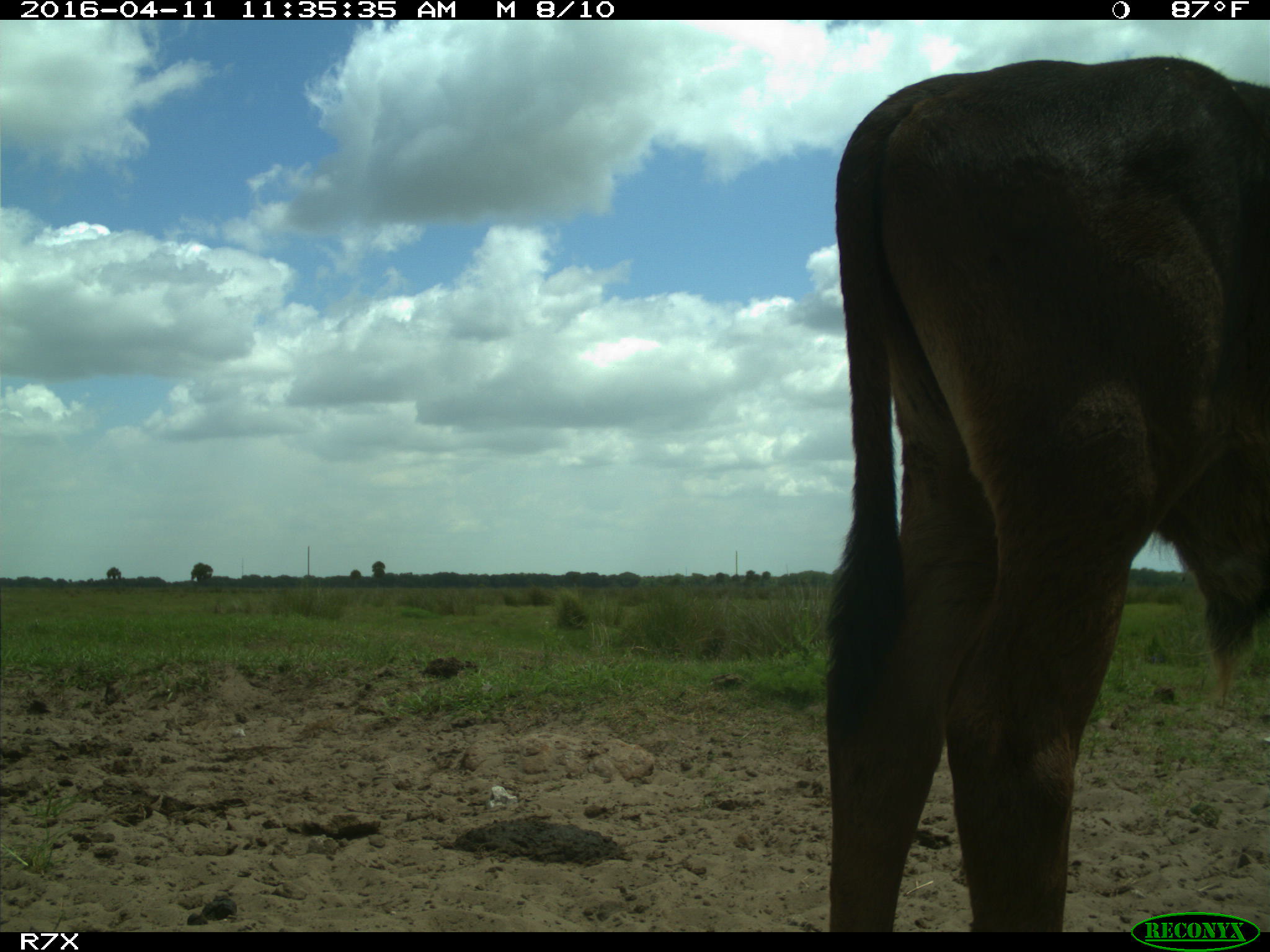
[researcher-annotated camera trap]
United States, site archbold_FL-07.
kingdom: Animalia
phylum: Chordata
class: Mammalia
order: Artiodactyla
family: Bovidae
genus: Bos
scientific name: Bos taurus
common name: domestic cow